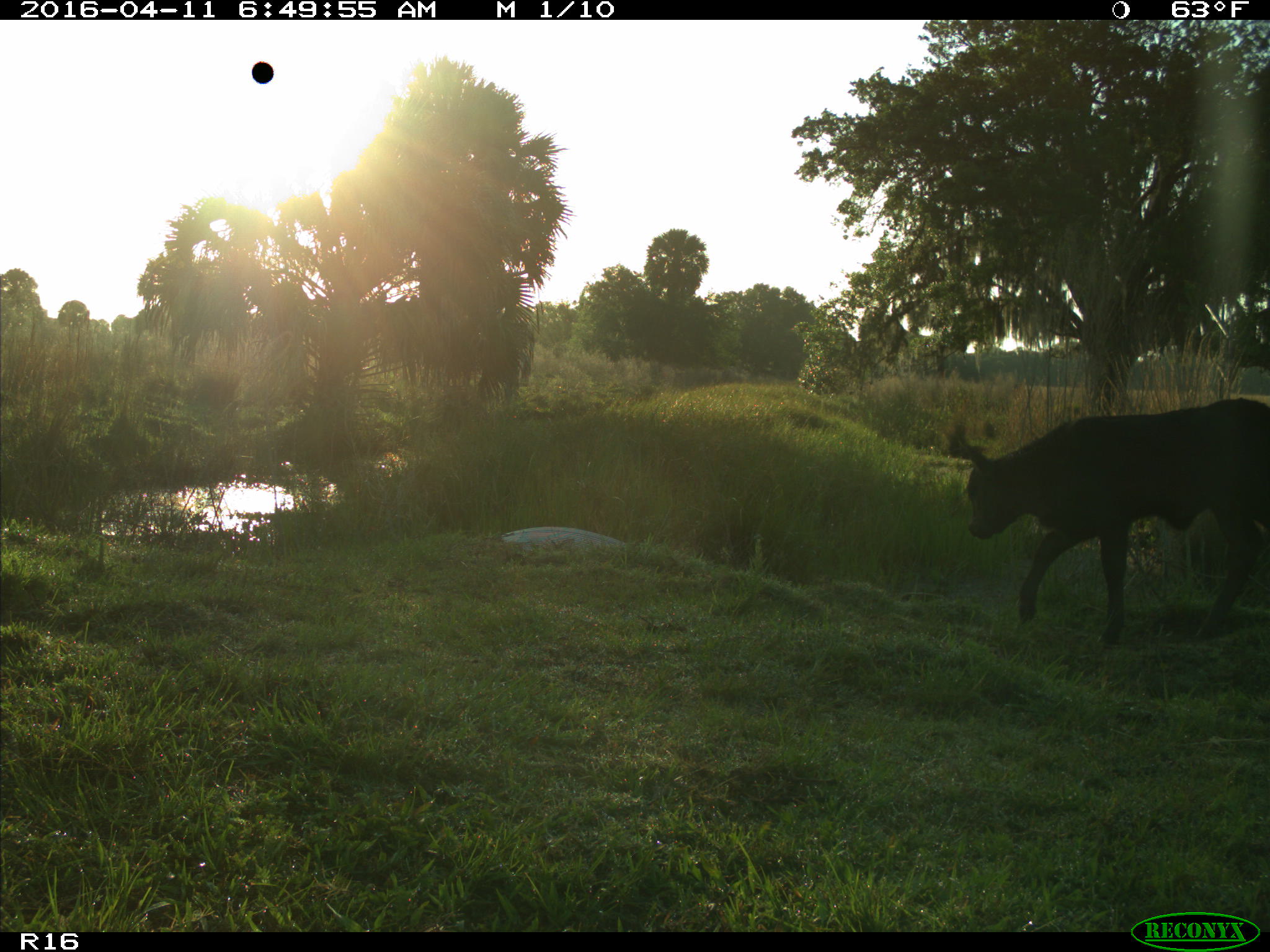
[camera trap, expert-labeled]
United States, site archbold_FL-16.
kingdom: Animalia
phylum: Chordata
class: Mammalia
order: Artiodactyla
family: Bovidae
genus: Bos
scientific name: Bos taurus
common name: domestic cow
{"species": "Bos taurus (domestic cow)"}